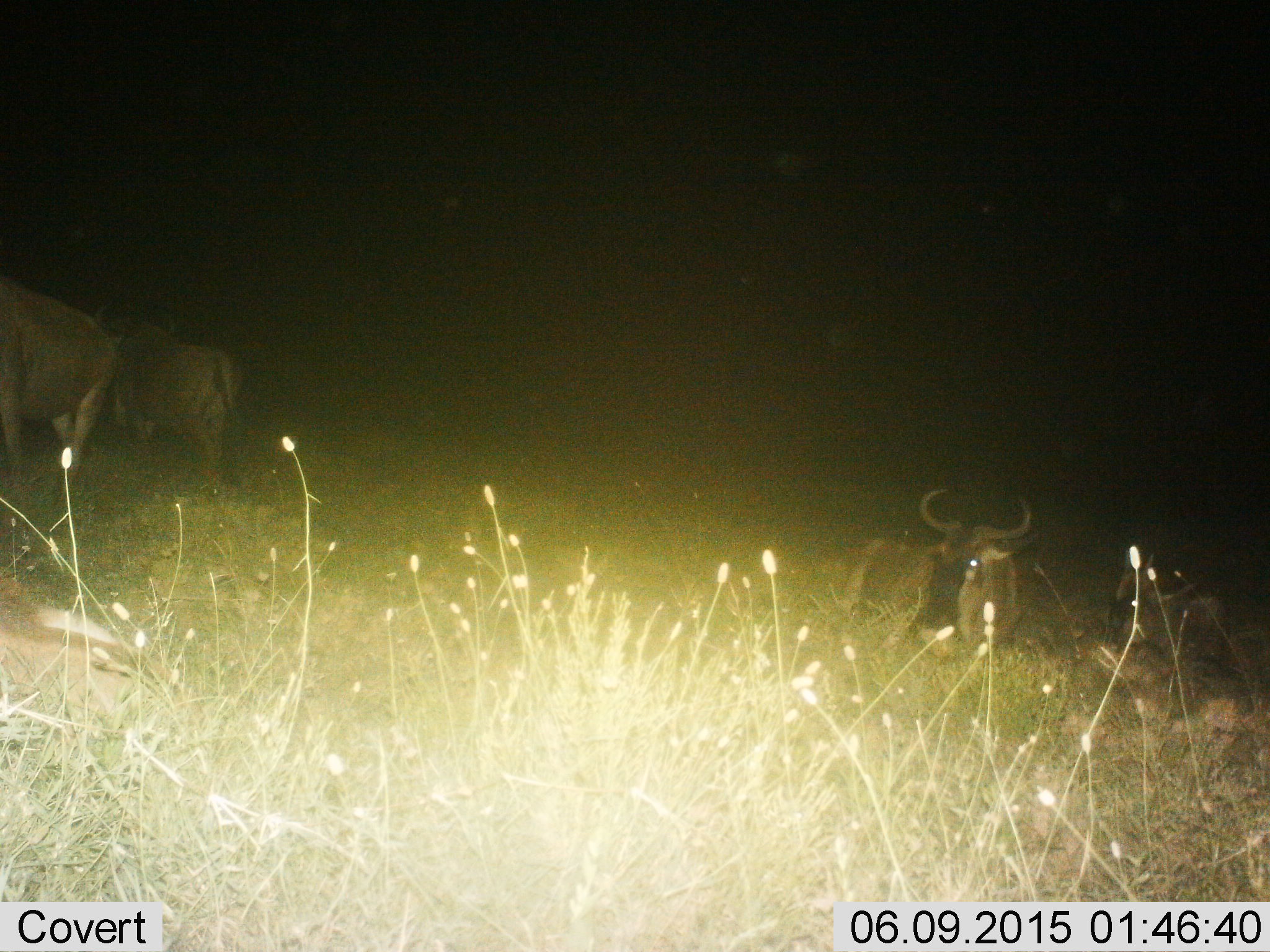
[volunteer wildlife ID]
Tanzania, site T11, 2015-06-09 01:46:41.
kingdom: Animalia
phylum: Chordata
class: Mammalia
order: Artiodactyla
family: Bovidae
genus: Connochaetes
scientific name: Connochaetes taurinus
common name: blue wildebeest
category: wildebeest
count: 4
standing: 50%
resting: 100%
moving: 10%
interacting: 0%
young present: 0%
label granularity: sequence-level